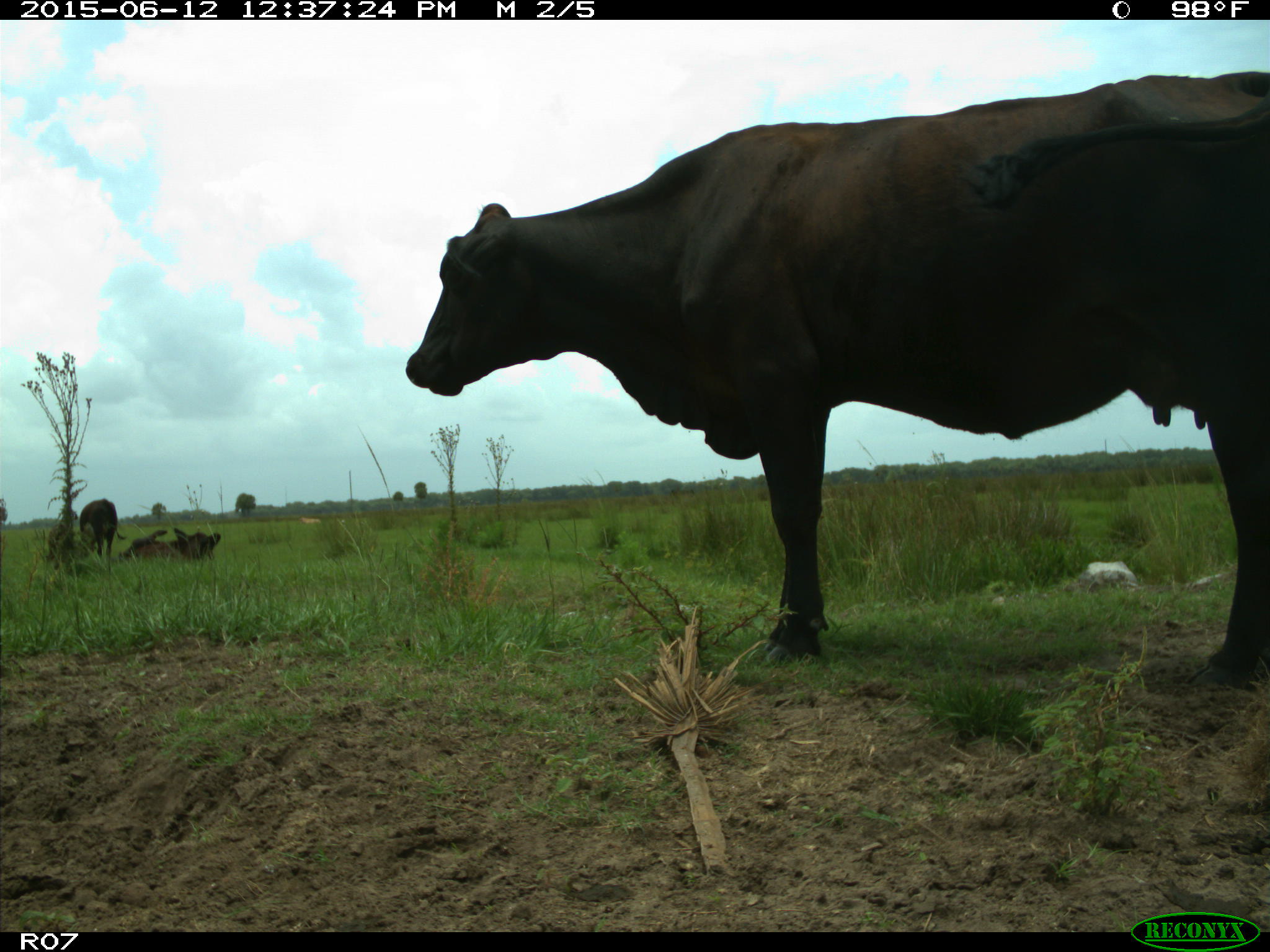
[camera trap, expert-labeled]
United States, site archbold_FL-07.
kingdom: Animalia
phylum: Chordata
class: Mammalia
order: Artiodactyla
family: Bovidae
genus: Bos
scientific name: Bos taurus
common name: domestic cow